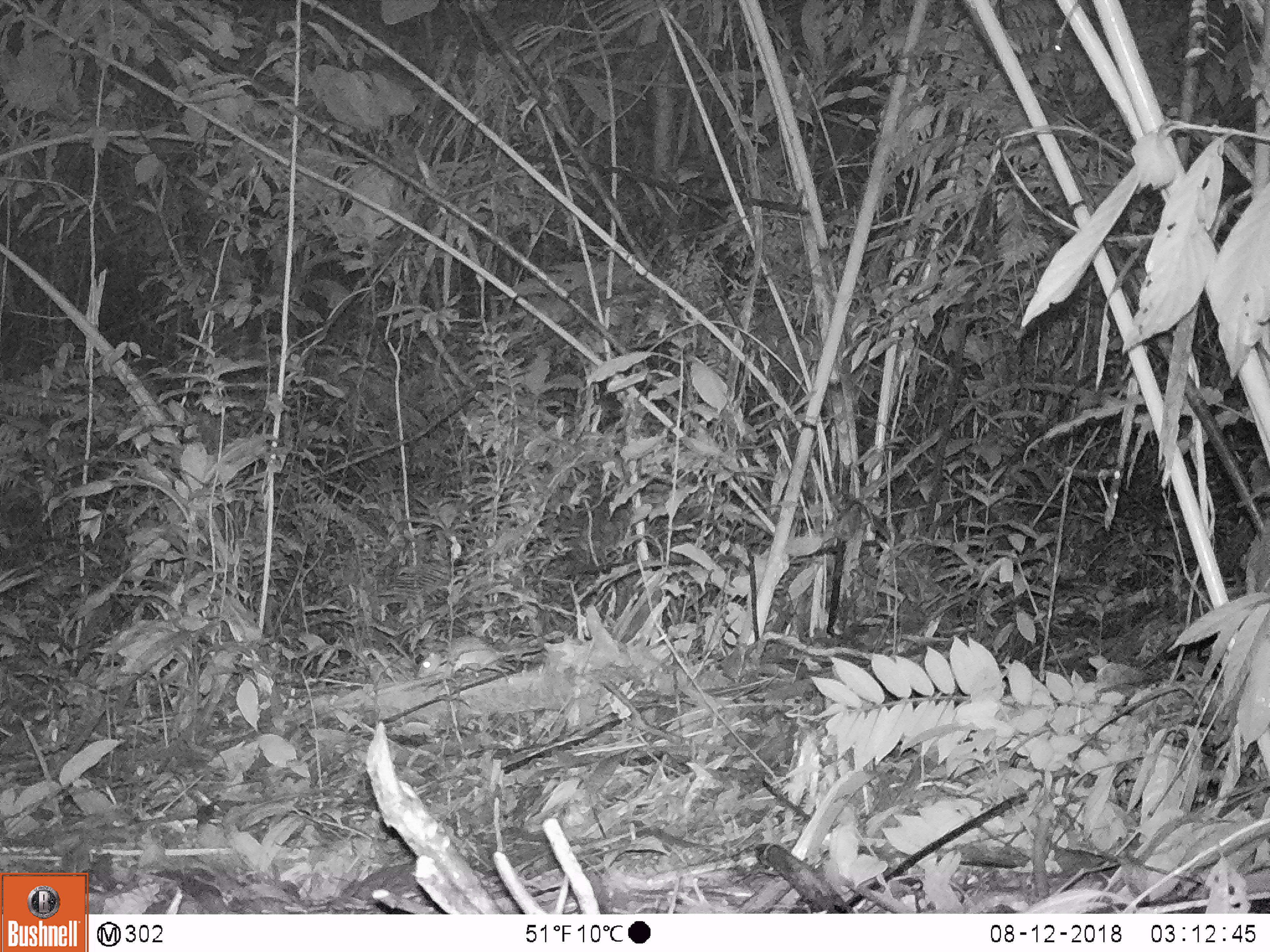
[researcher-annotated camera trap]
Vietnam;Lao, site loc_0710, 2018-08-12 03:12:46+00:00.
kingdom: Animalia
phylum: Chordata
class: Mammalia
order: Rodentia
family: Muridae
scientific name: Muridae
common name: old-world mice and rats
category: unidentified murid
Unidentified murid (old-world mice and rats) (Muridae). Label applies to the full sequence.